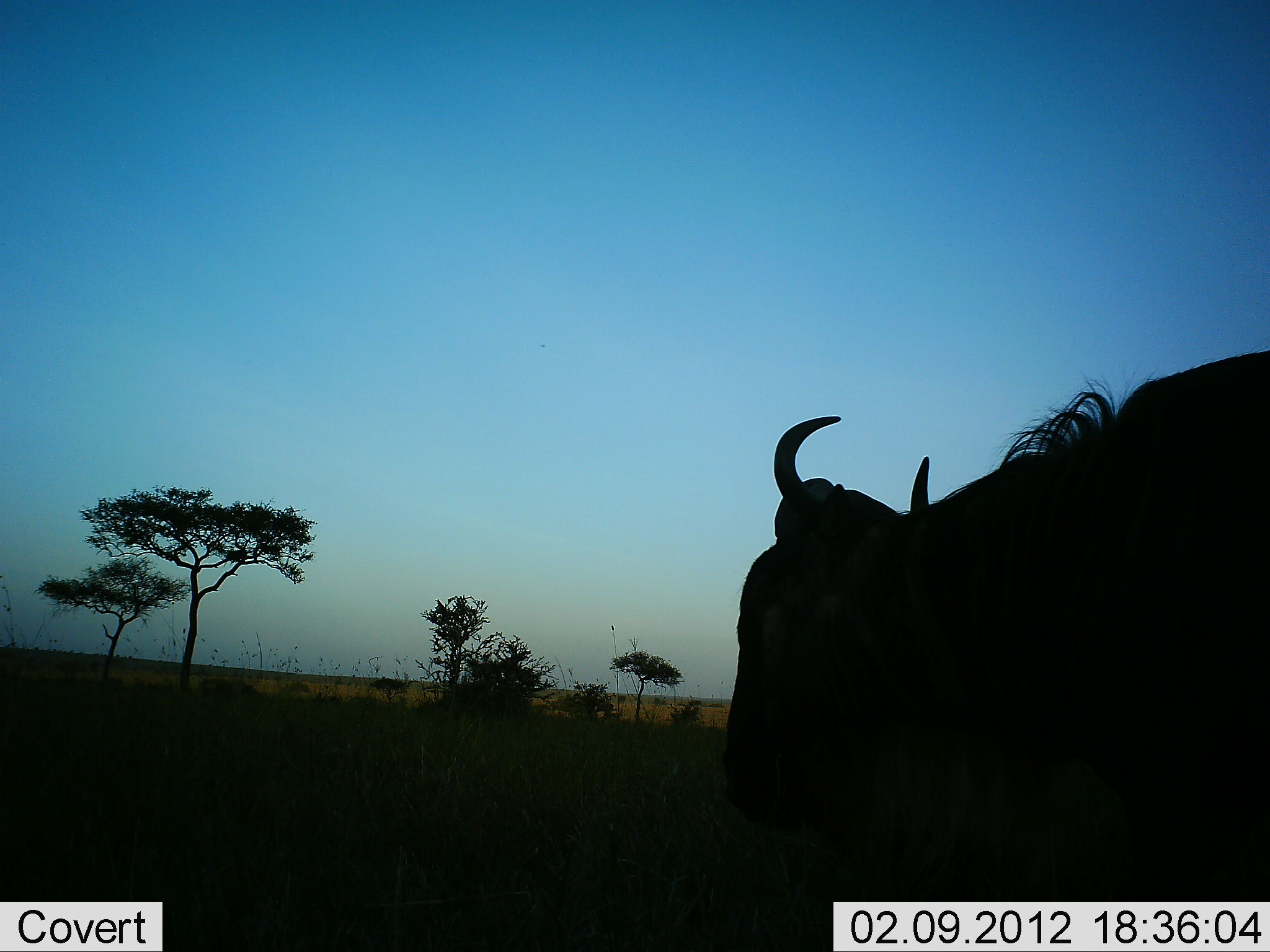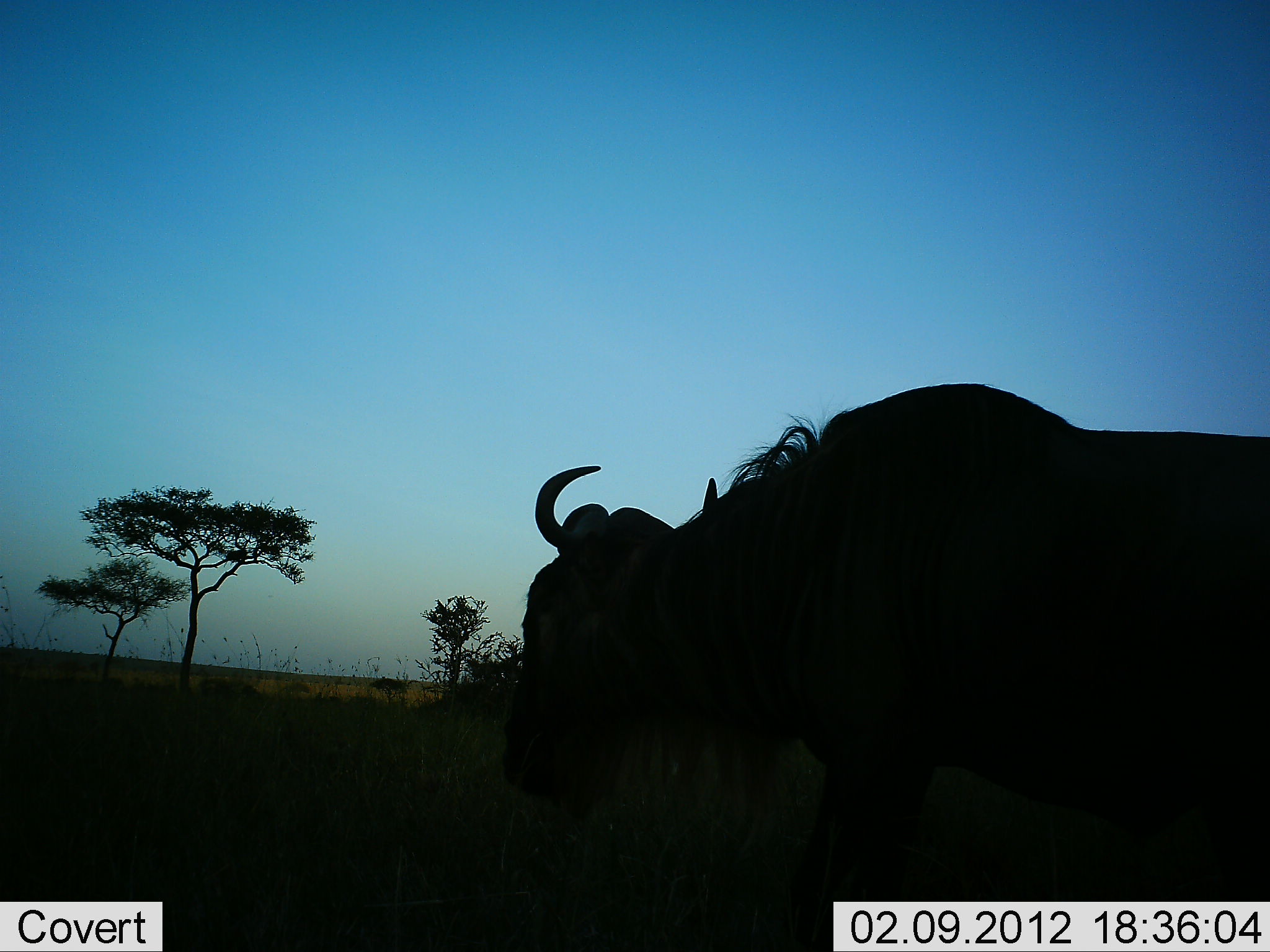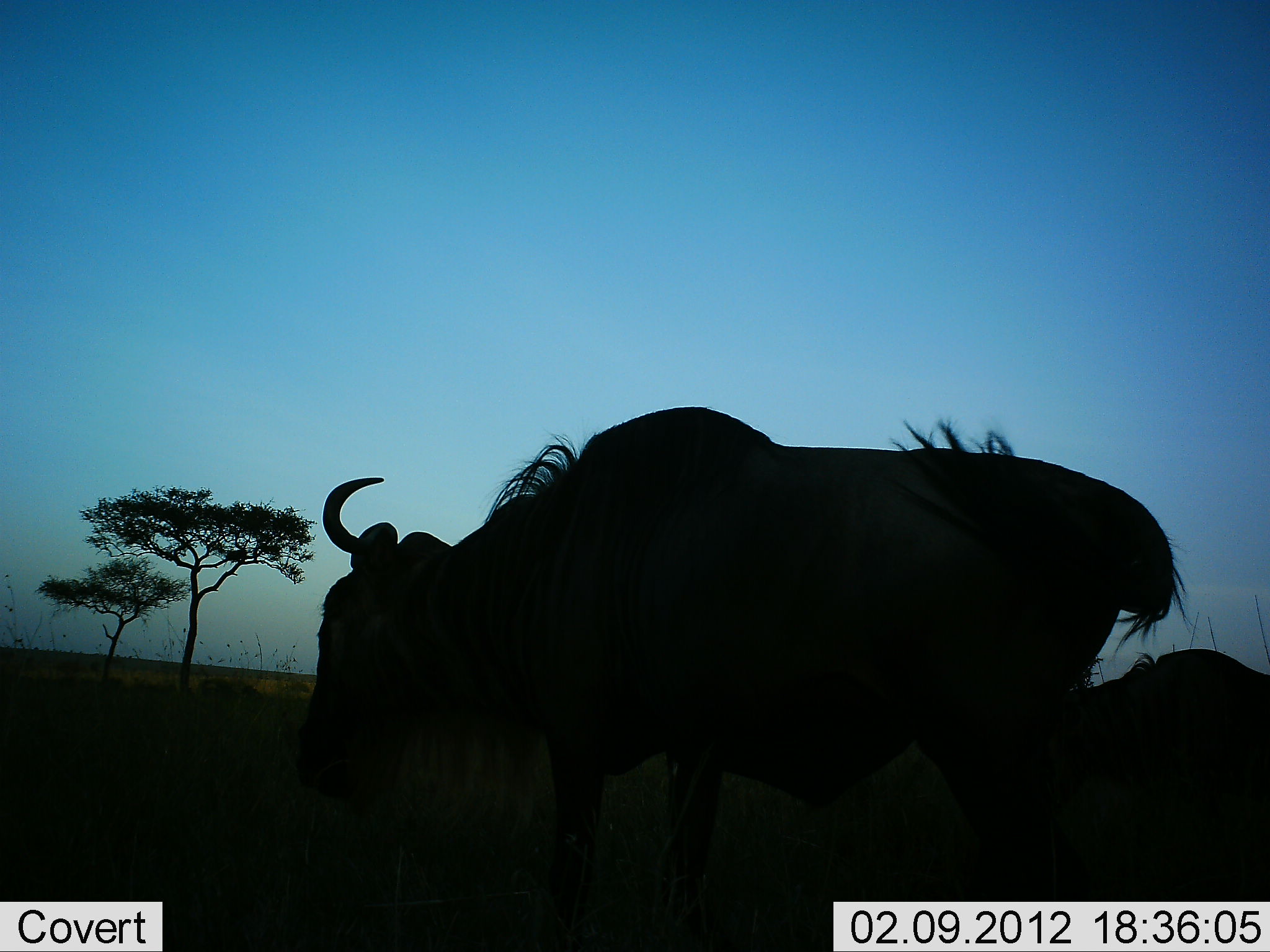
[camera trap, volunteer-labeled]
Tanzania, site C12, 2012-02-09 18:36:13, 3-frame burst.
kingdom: Animalia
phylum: Chordata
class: Mammalia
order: Artiodactyla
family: Bovidae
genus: Connochaetes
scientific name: Connochaetes taurinus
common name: blue wildebeest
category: wildebeest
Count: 2.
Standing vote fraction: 20%.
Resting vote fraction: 7%.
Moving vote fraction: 87%.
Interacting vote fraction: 0%.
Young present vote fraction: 0%.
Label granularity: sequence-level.